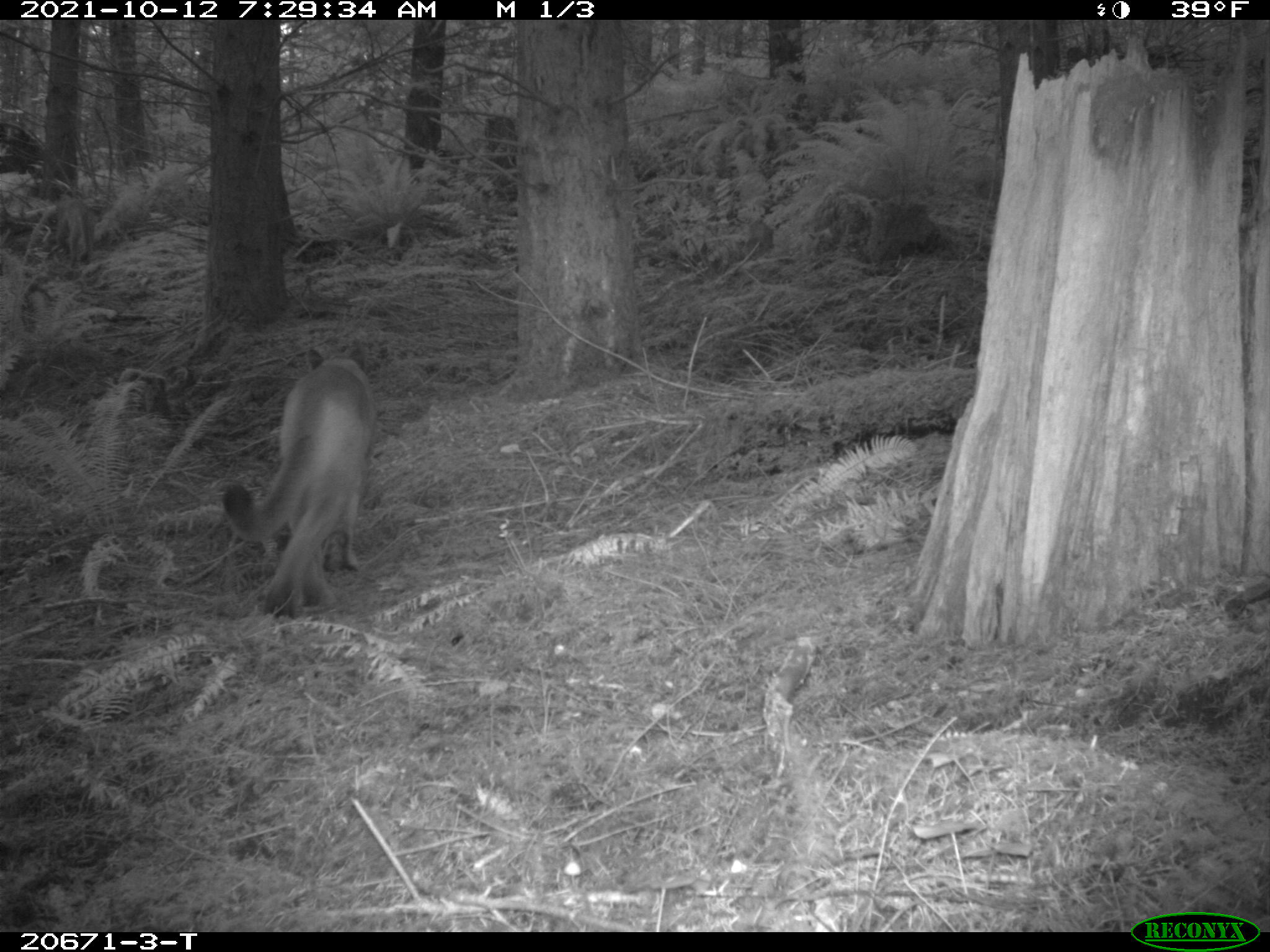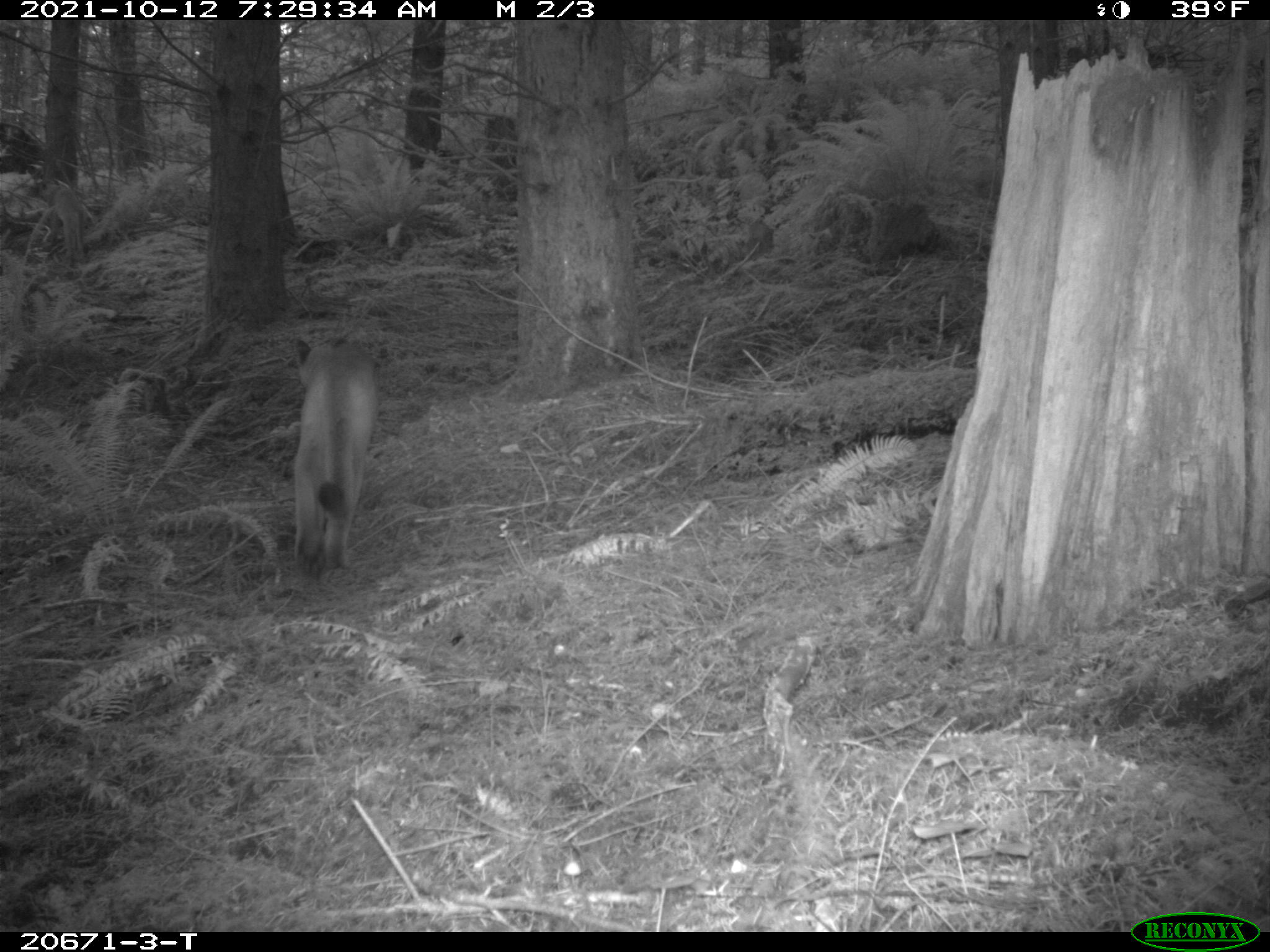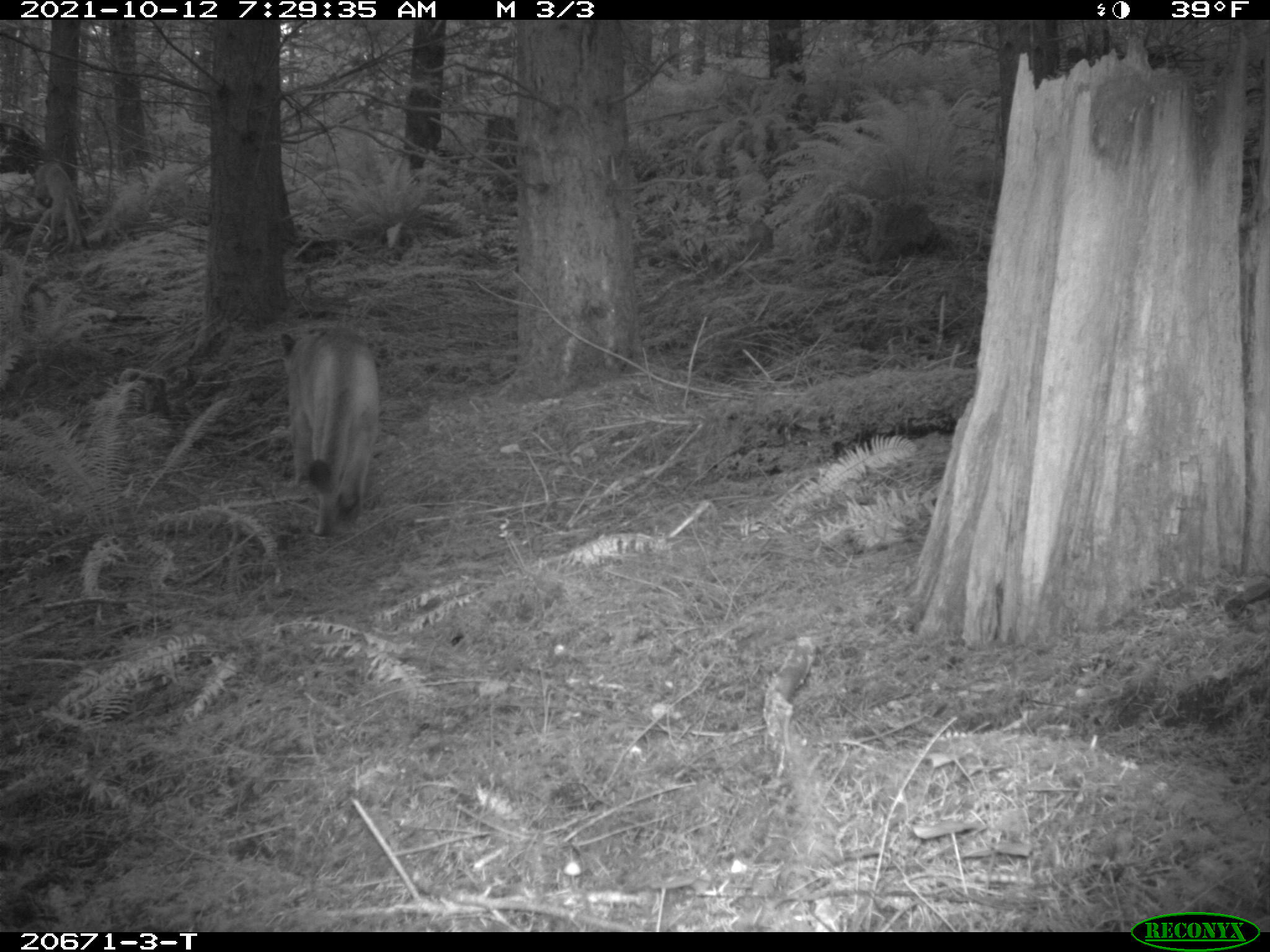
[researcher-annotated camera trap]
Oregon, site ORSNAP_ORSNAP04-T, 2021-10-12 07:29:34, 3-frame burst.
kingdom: Animalia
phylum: Chordata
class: Mammalia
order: Carnivora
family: Felidae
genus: Puma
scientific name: Puma concolor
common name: cougar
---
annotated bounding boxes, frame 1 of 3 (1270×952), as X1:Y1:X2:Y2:
cougar: 195:335:406:632; 40:189:105:275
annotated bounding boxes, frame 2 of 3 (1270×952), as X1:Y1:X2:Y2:
cougar: 270:330:390:588; 23:170:105:295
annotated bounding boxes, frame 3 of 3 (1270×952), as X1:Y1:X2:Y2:
cougar: 237:315:405:569; 15:146:123:268